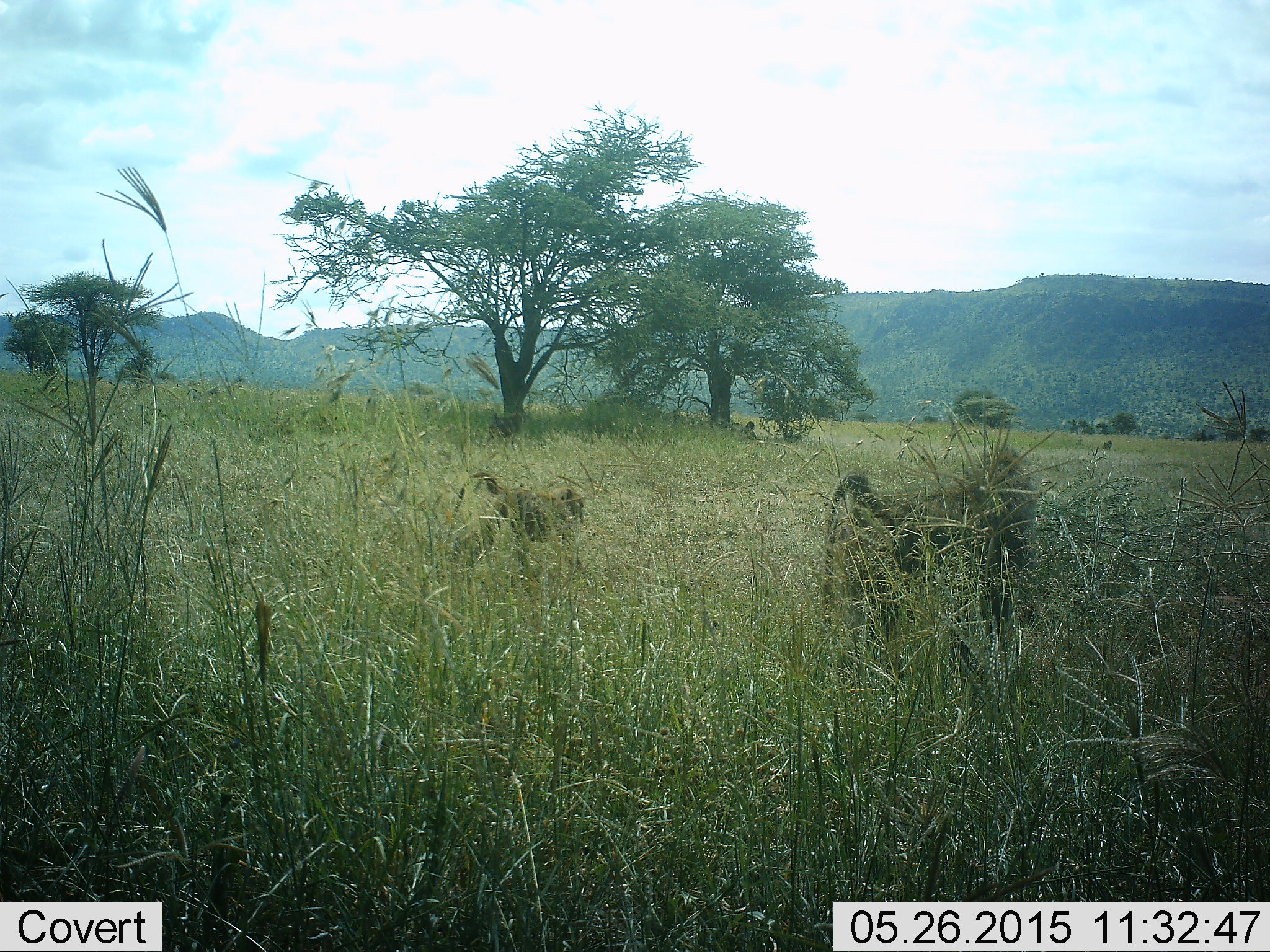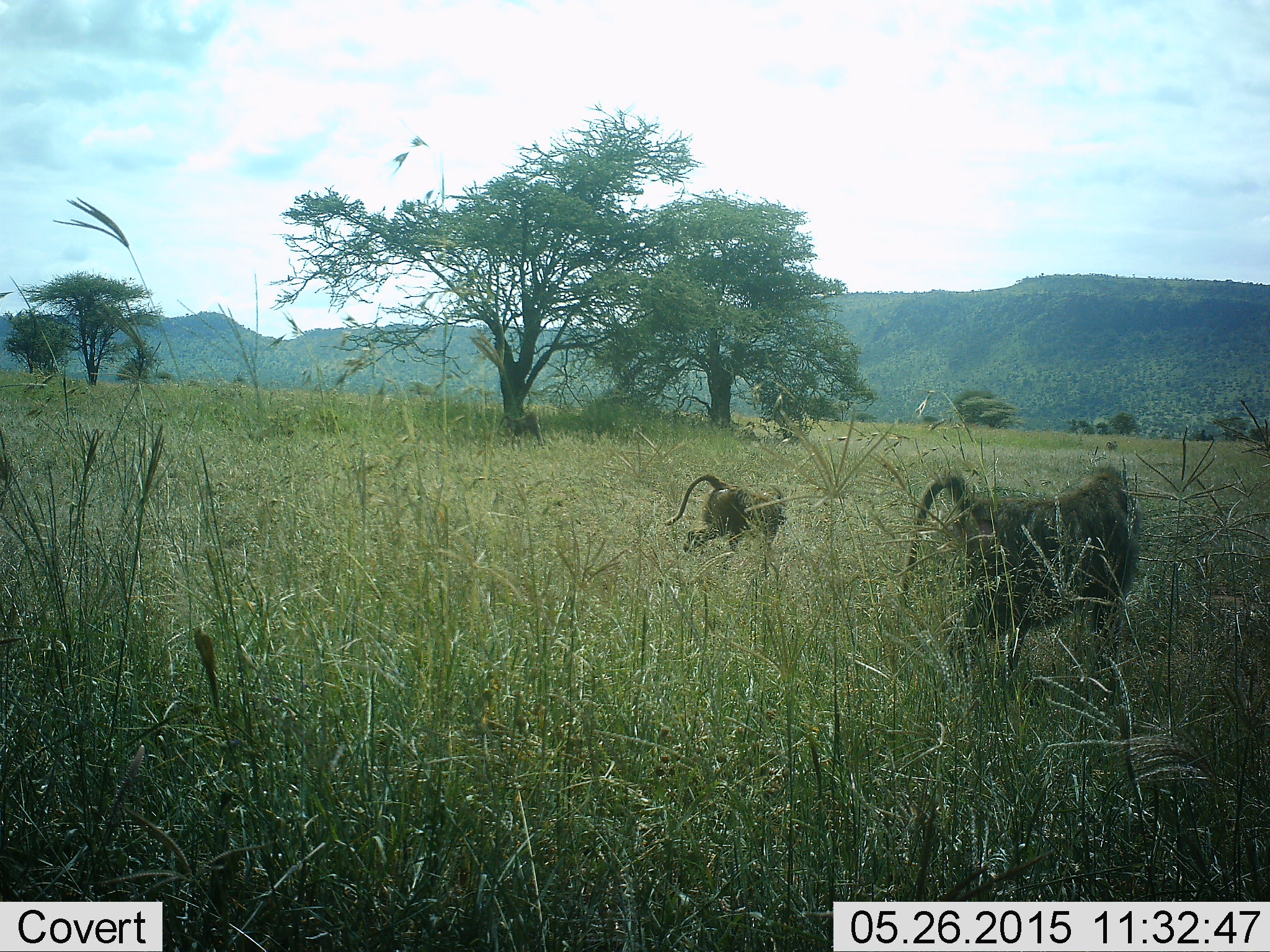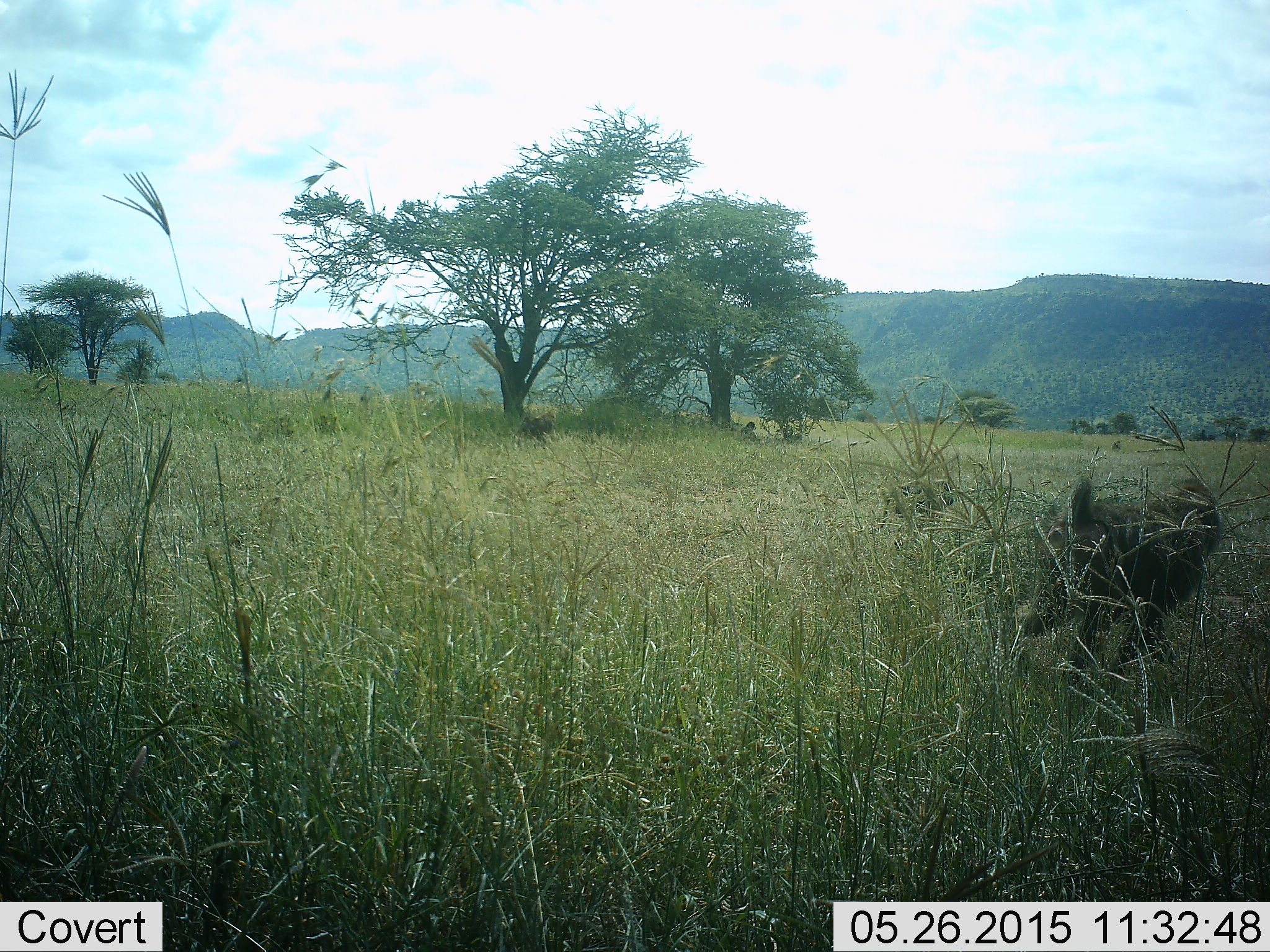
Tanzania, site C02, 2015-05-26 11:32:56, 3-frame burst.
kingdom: Animalia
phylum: Chordata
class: Mammalia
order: Primates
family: Cercopithecidae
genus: Papio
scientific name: Papio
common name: baboon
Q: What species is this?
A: Baboon (Papio).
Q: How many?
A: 2.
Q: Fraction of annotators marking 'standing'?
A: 0%.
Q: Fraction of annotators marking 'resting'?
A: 10%.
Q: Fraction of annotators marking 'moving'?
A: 100%.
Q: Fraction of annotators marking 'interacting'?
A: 0%.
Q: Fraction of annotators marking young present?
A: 20%.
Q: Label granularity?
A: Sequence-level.